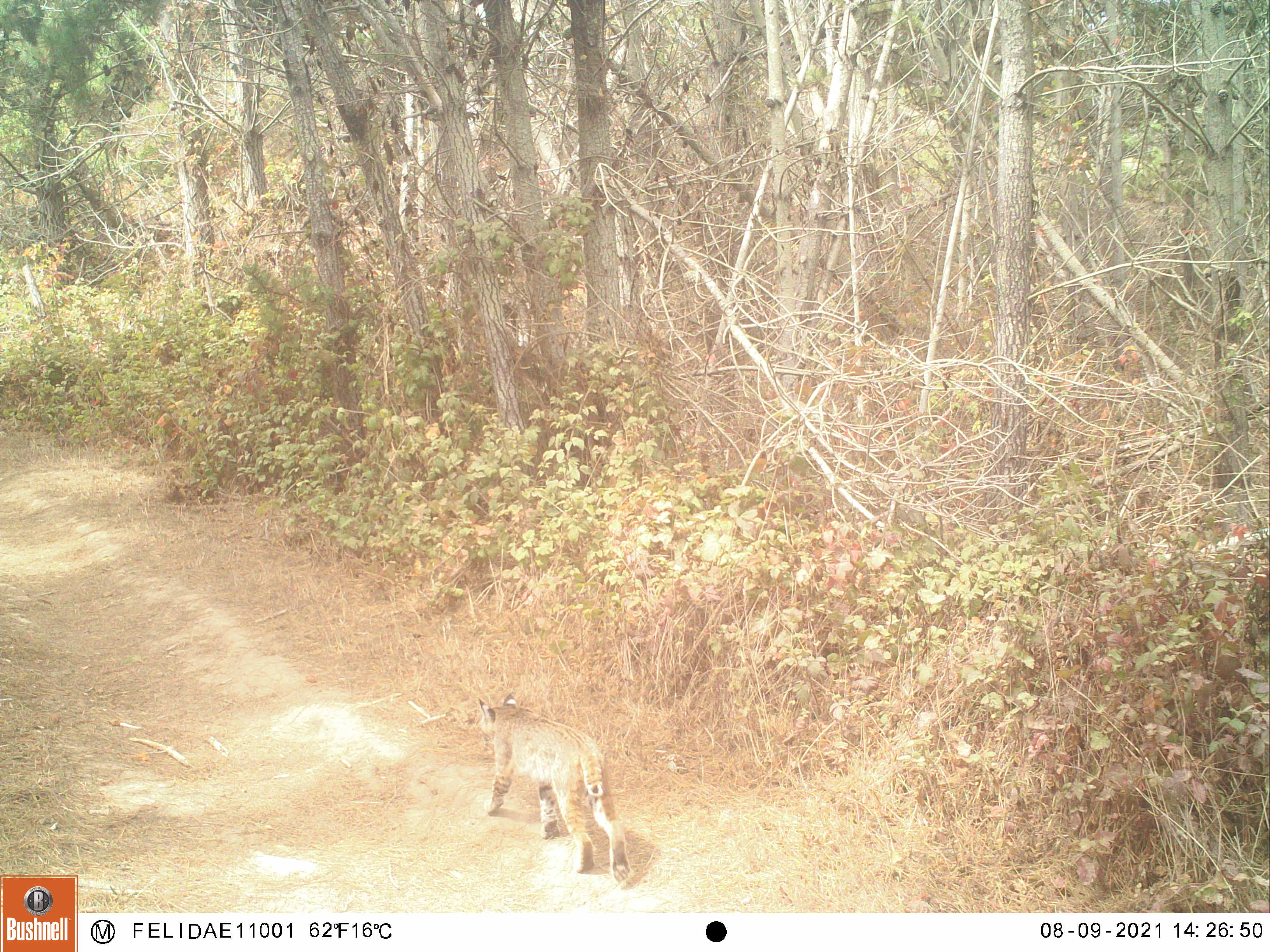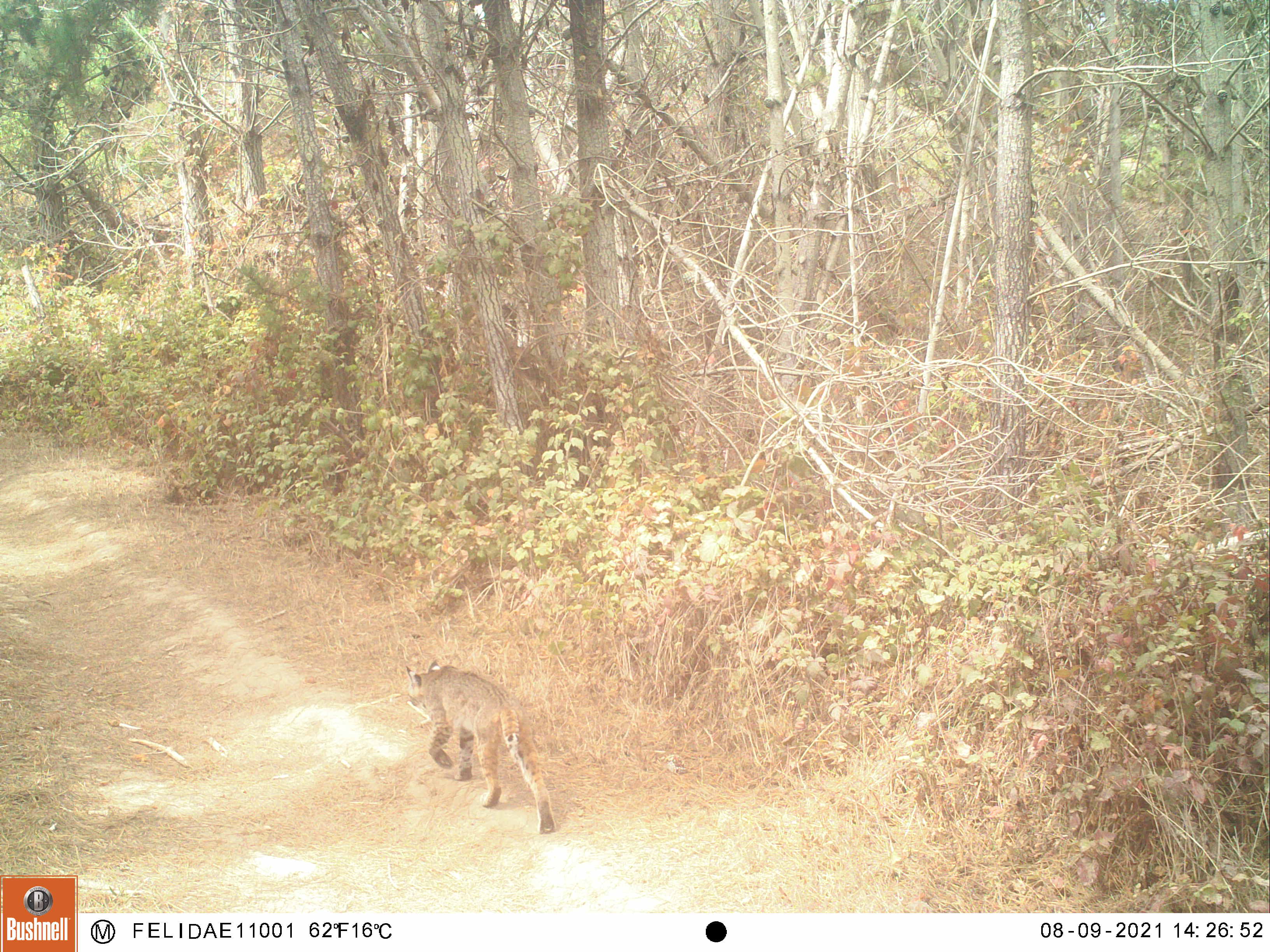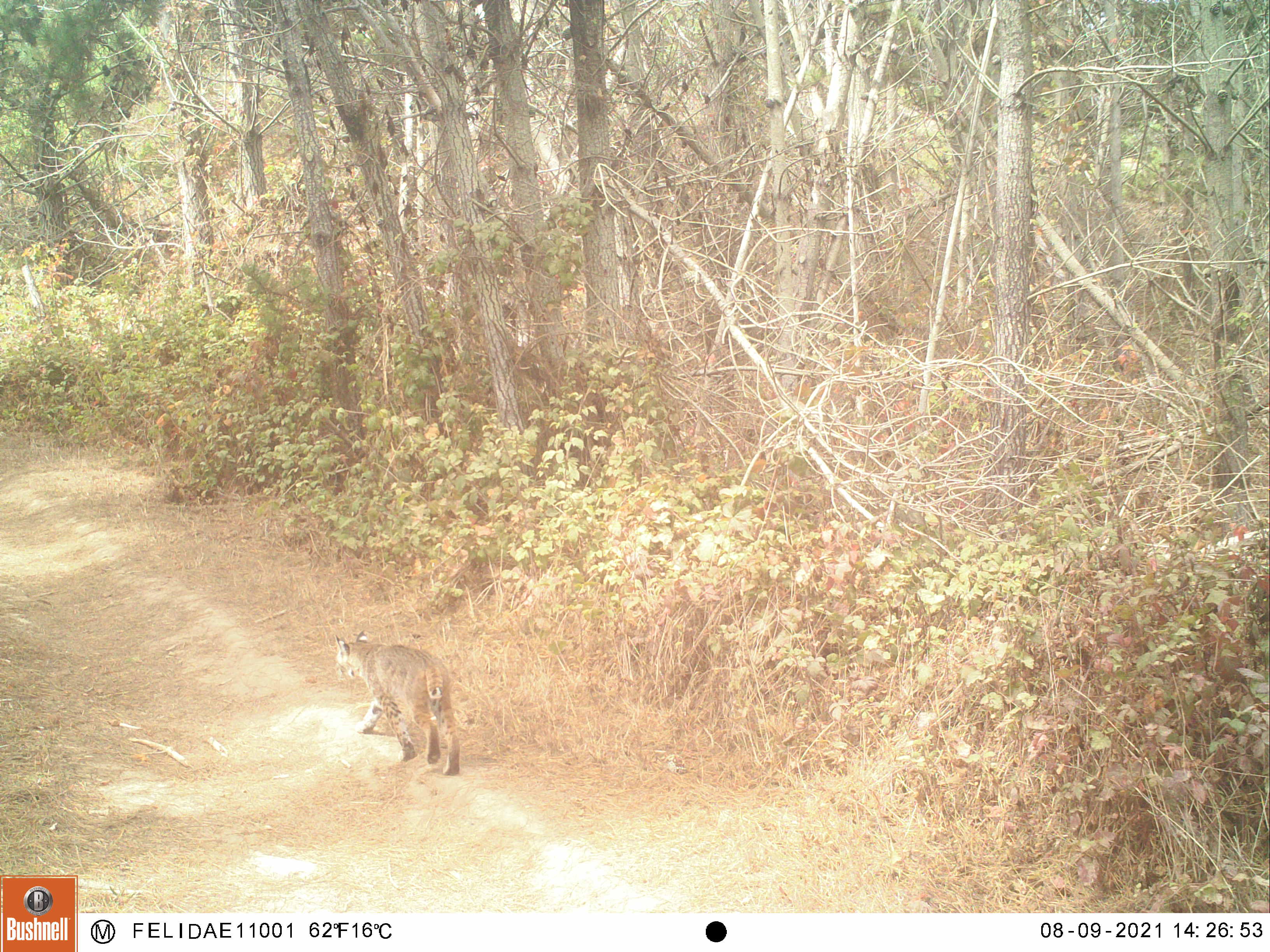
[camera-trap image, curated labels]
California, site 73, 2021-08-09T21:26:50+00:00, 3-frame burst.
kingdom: Animalia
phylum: Chordata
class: Mammalia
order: Carnivora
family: Felidae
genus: Lynx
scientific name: Lynx rufus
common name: bobcat